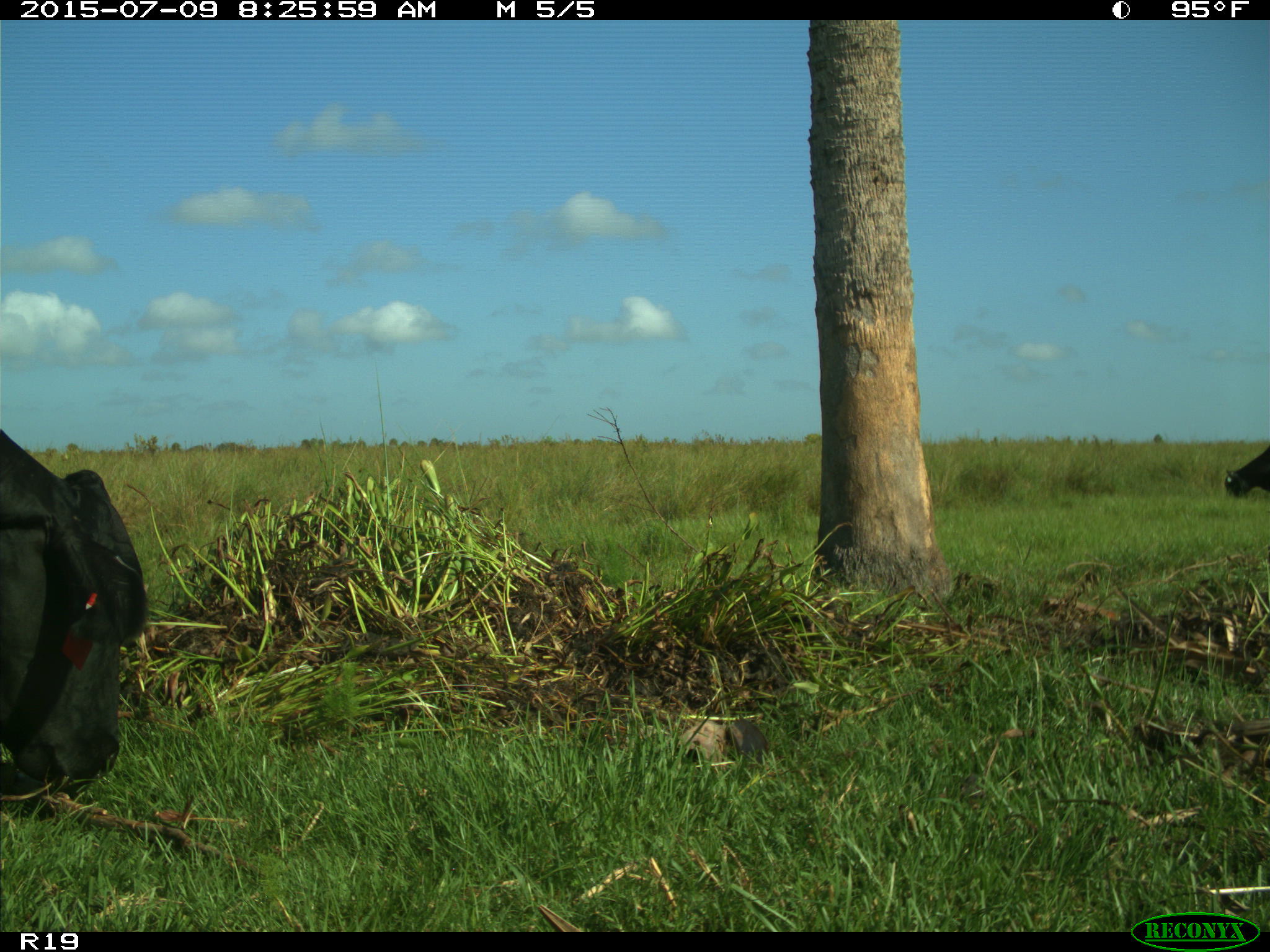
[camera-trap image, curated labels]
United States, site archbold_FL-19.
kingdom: Animalia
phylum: Chordata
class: Mammalia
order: Artiodactyla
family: Bovidae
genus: Bos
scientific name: Bos taurus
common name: domestic cow